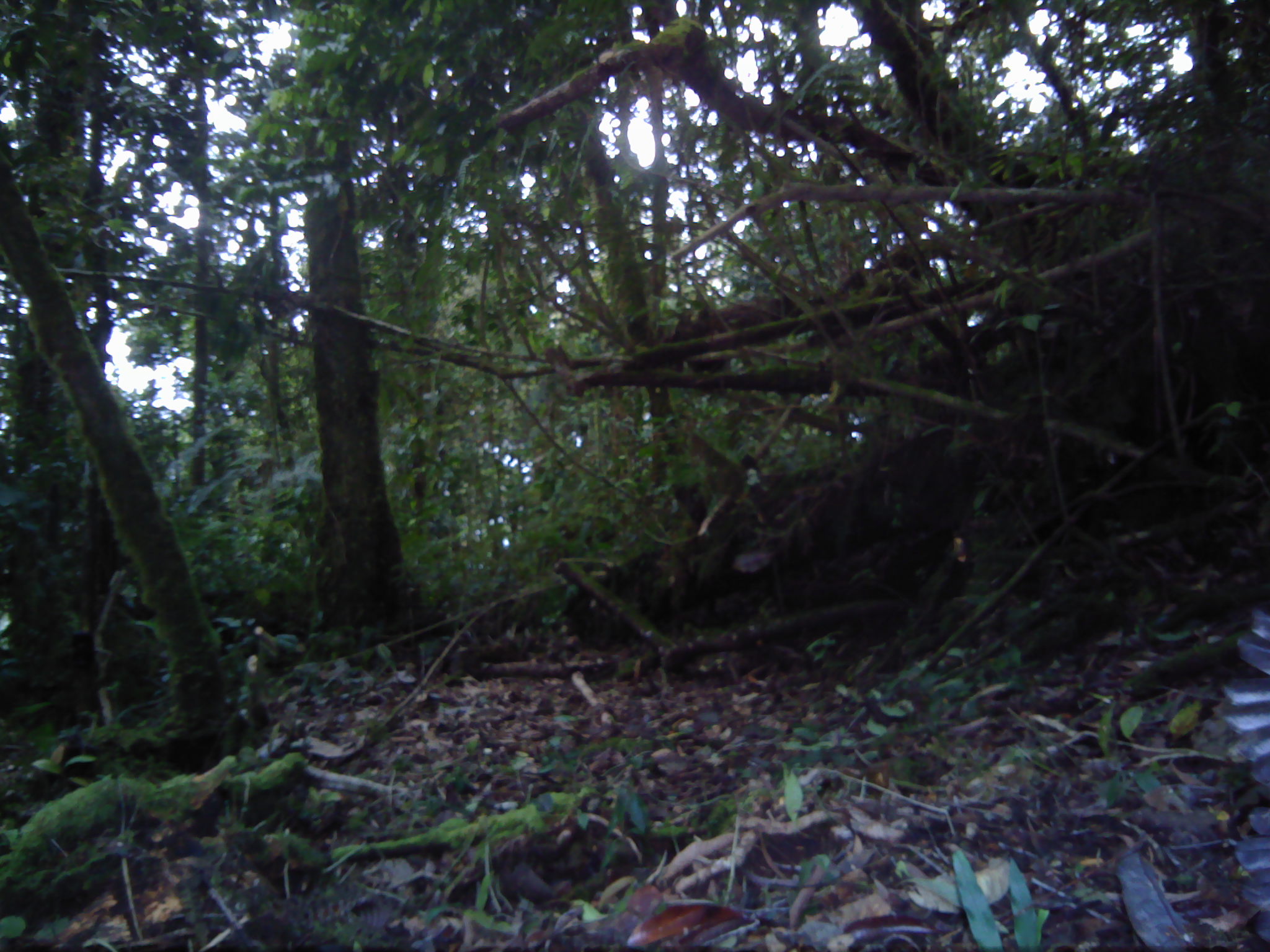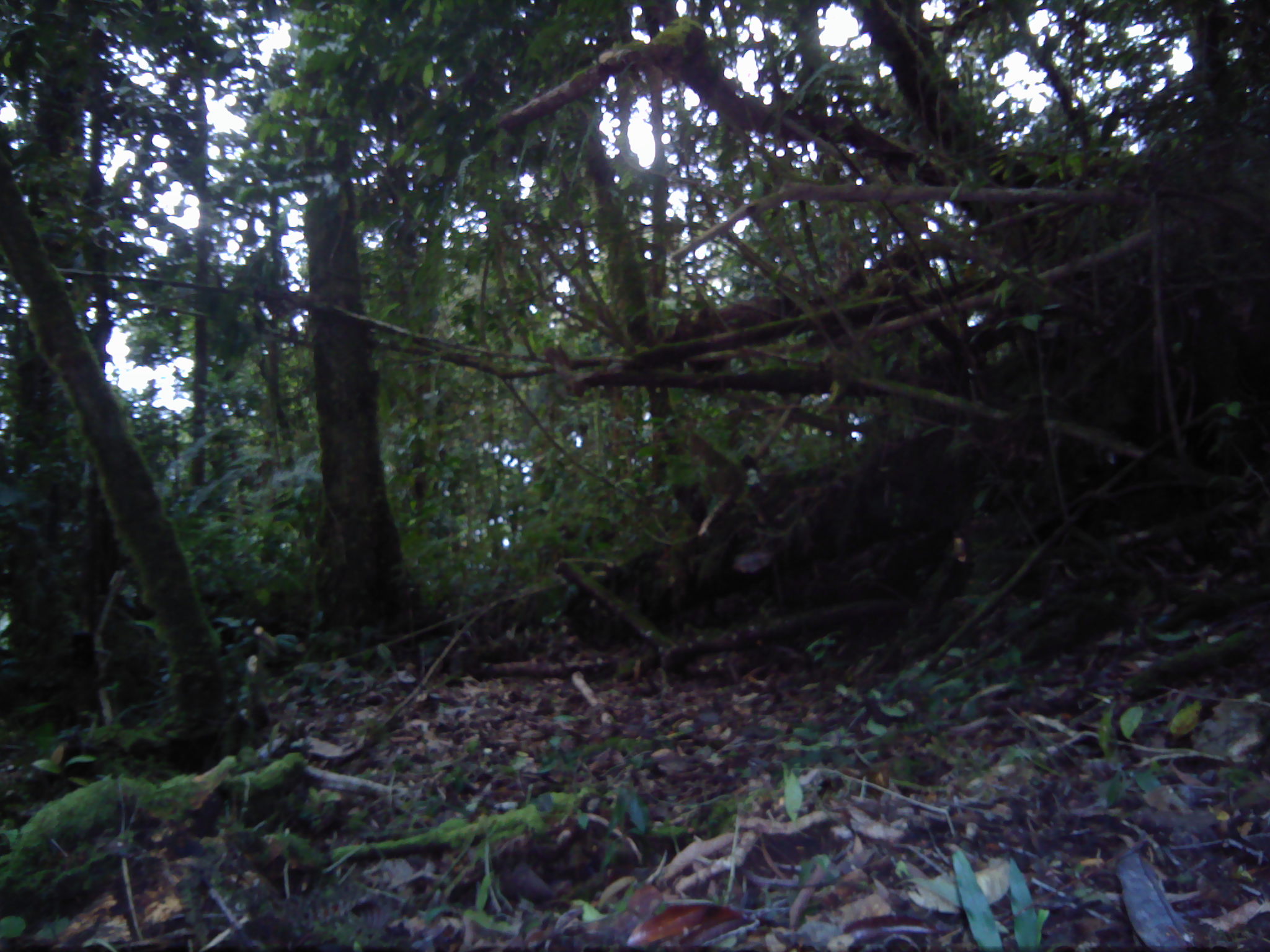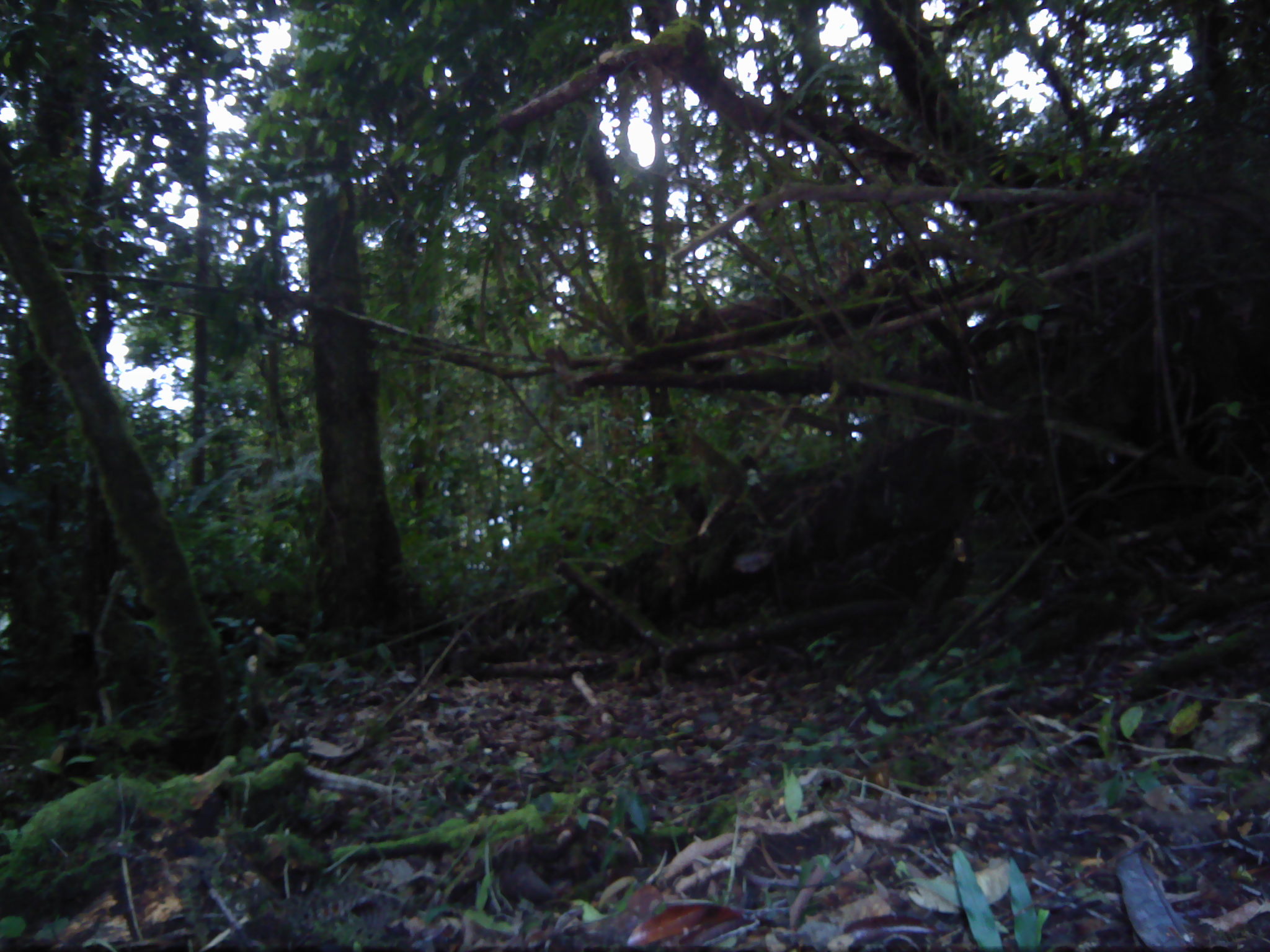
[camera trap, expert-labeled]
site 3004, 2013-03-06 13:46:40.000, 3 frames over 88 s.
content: unidentified animal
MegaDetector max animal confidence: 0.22